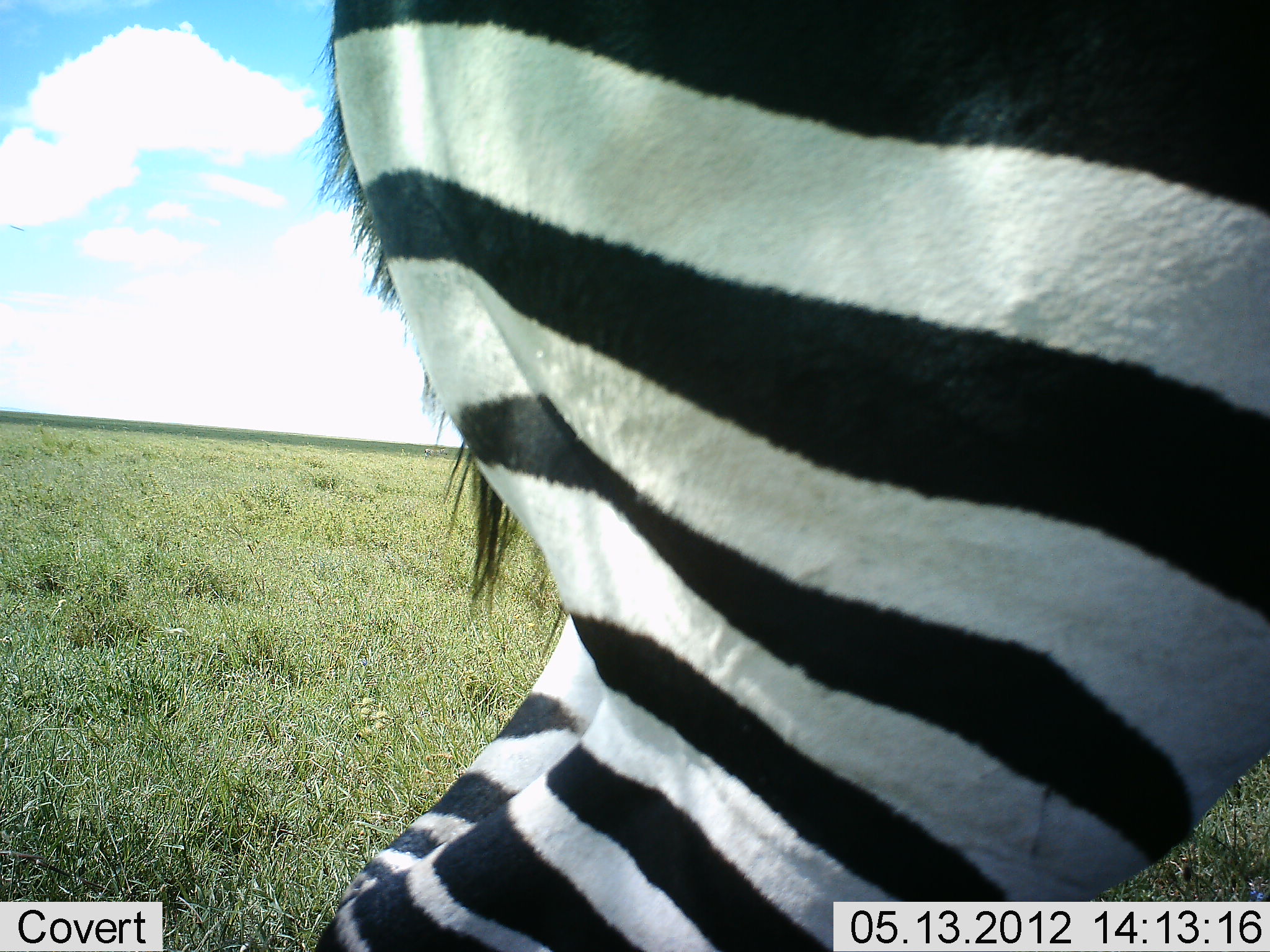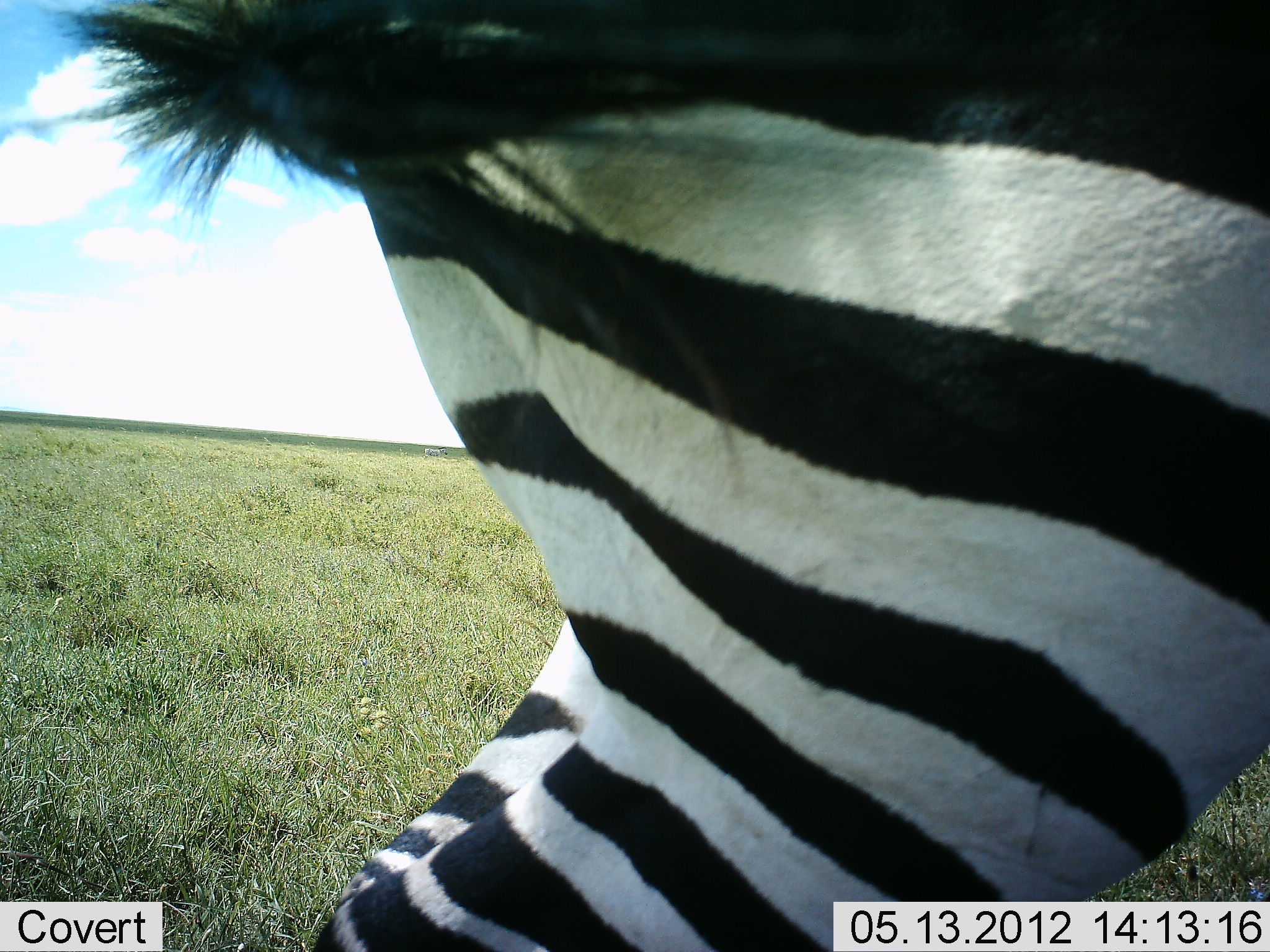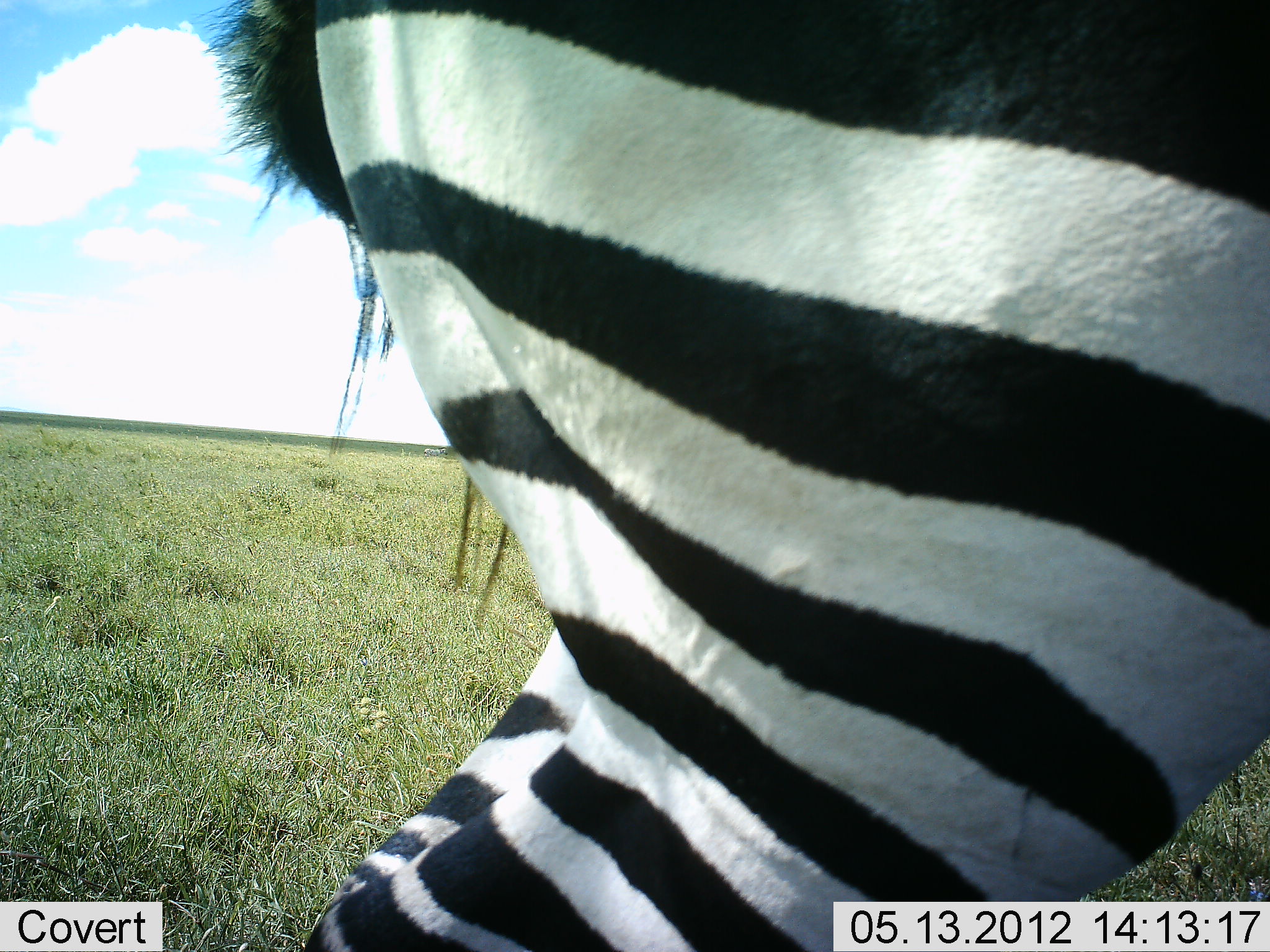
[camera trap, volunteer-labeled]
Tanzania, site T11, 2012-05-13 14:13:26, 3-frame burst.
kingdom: Animalia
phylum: Chordata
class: Mammalia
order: Perissodactyla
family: Equidae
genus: Equus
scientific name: Equus quagga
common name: plains zebra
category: zebra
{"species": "zebra (plains zebra) (Equus quagga)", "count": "1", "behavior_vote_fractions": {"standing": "90%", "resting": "0%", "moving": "10%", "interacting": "0%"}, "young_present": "0%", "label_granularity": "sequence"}